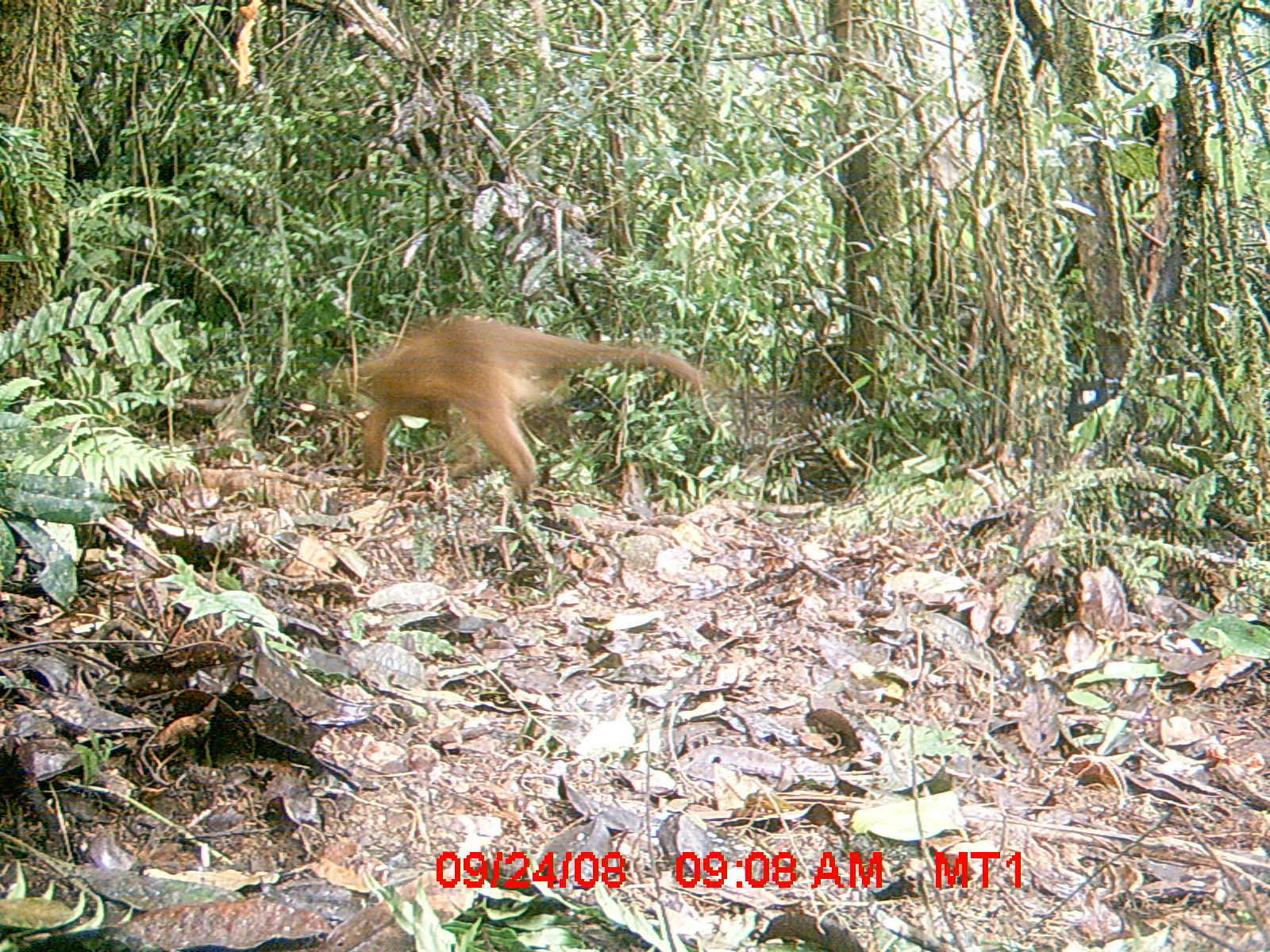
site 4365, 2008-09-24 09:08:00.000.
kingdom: Animalia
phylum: Chordata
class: Mammalia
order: Carnivora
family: Eupleridae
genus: Cryptoprocta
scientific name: Cryptoprocta ferox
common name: fossa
Cryptoprocta ferox (fossa), count 1.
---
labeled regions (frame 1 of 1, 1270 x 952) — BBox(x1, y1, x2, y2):
cryptoprocta ferox: BBox(320, 312, 707, 505)